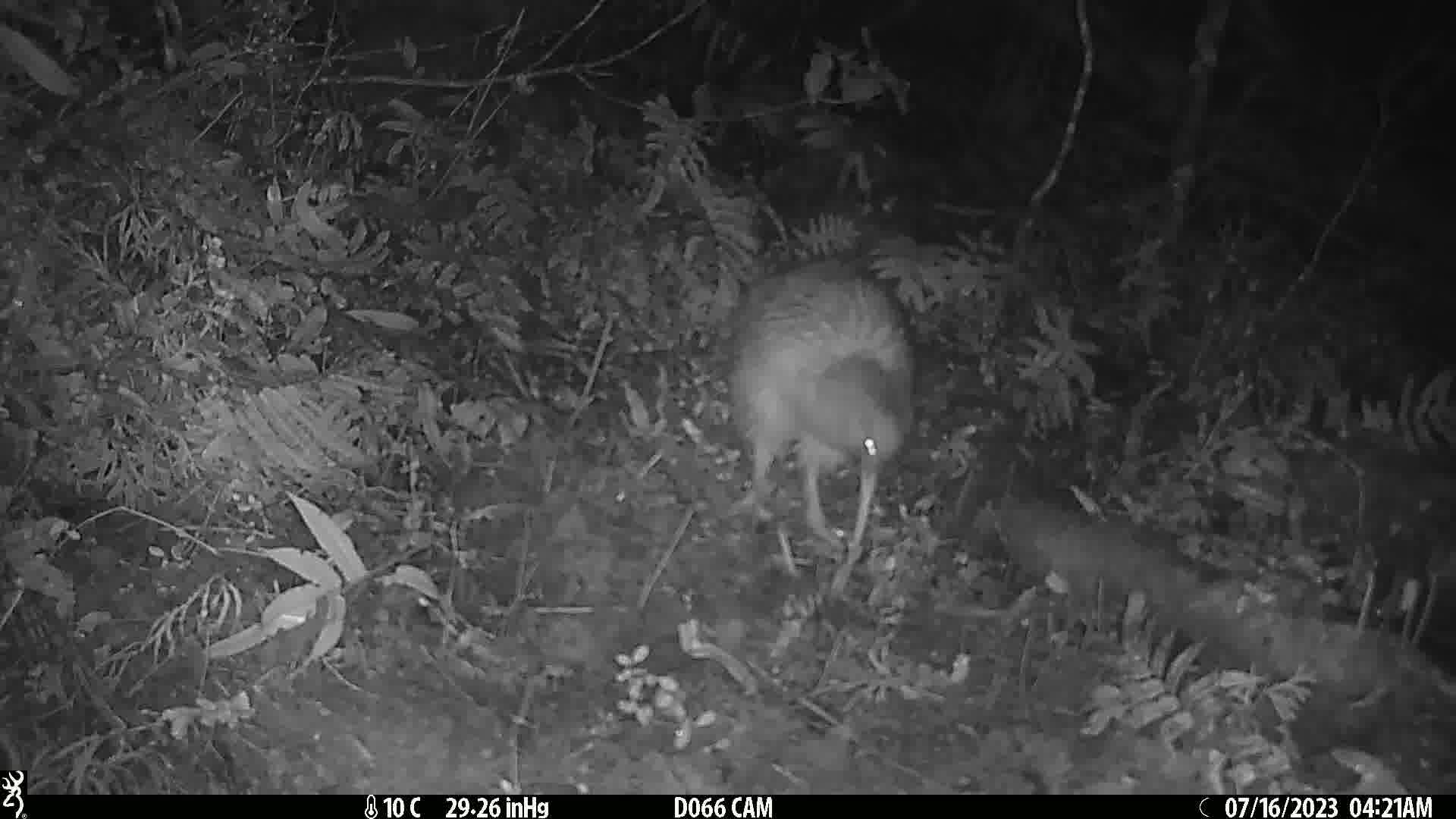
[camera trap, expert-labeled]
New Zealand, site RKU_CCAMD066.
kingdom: Animalia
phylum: Chordata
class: Aves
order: Apterygiformes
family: Apterygidae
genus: Apteryx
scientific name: Apteryx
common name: kiwi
Kiwi (Apteryx).